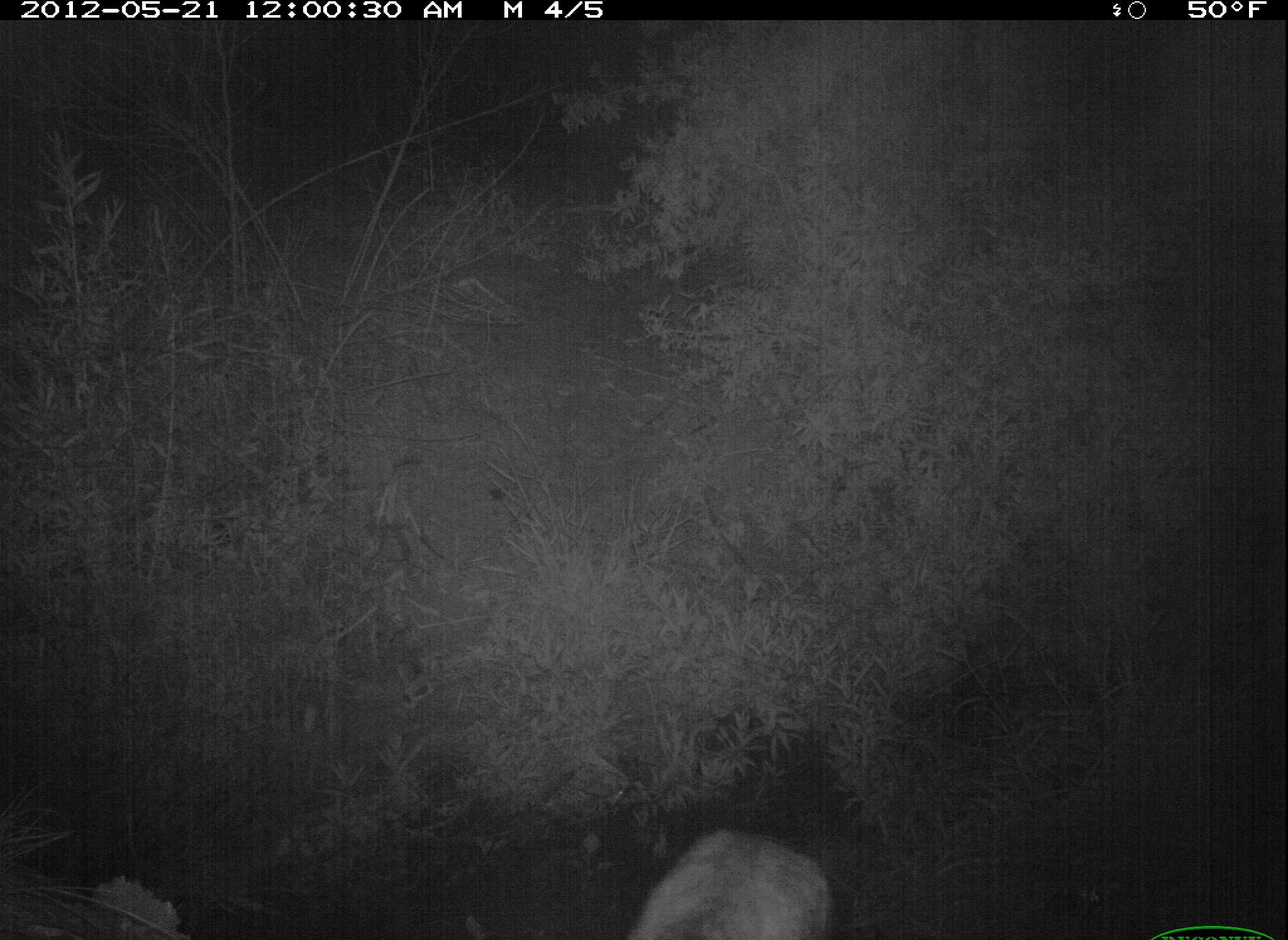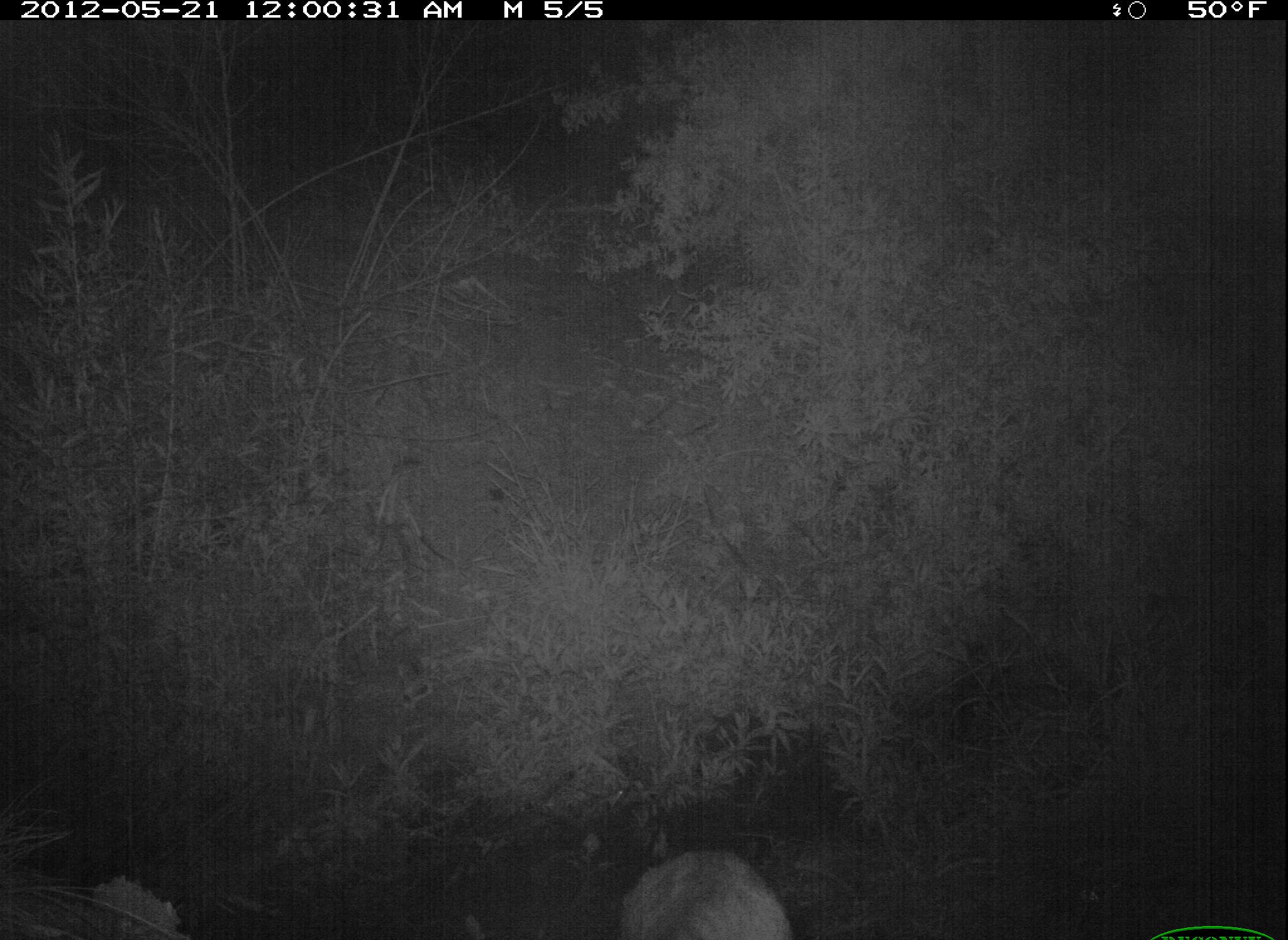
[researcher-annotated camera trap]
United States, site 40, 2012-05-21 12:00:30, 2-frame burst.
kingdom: Animalia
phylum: Chordata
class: Mammalia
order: Carnivora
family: Felidae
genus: Felis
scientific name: Felis catus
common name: cat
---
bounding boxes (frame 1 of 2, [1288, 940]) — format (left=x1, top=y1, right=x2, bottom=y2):
cat: (left=575, top=810, right=858, bottom=936)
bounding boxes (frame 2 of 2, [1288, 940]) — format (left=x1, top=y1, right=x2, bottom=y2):
cat: (left=613, top=852, right=797, bottom=940)